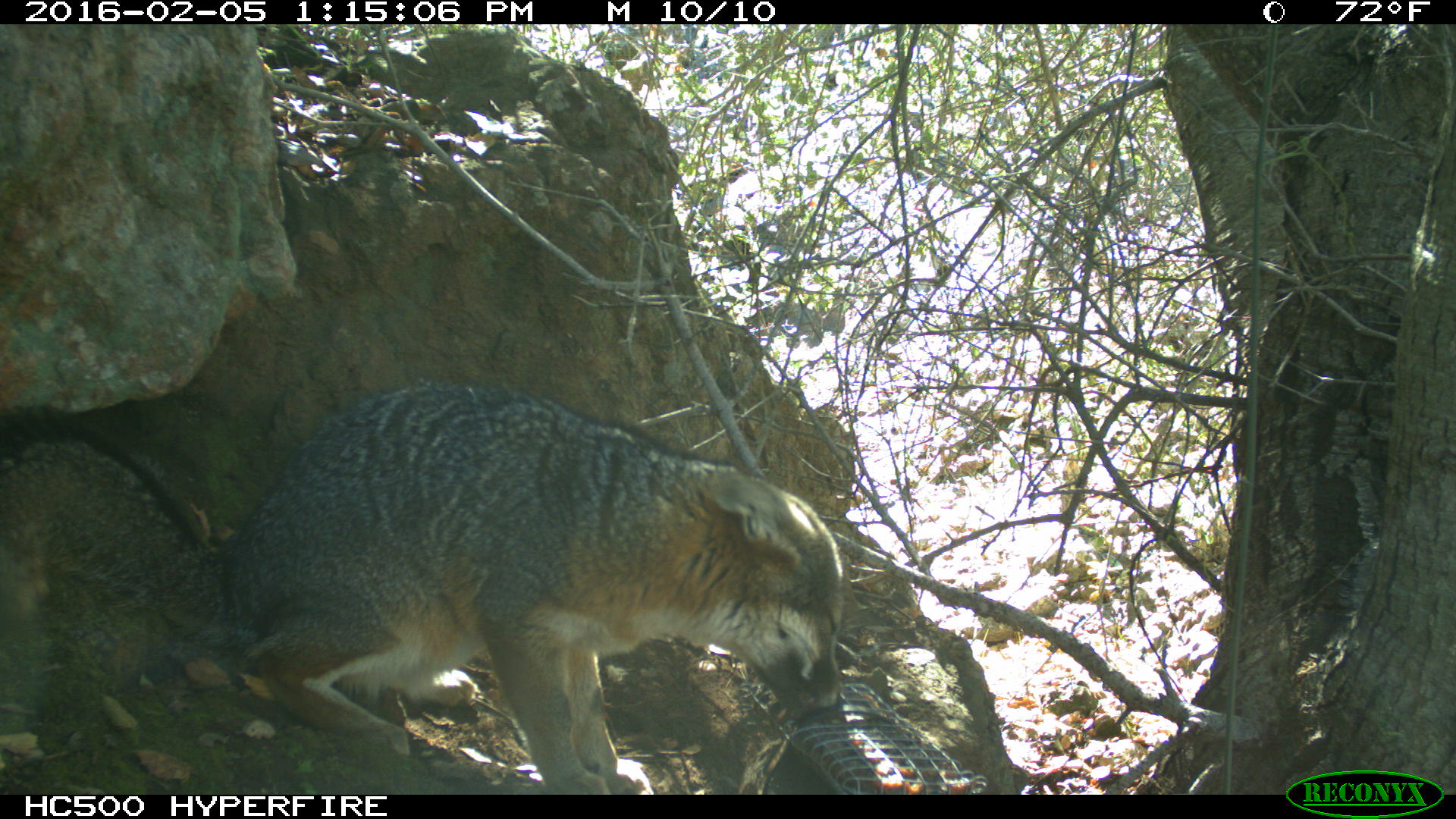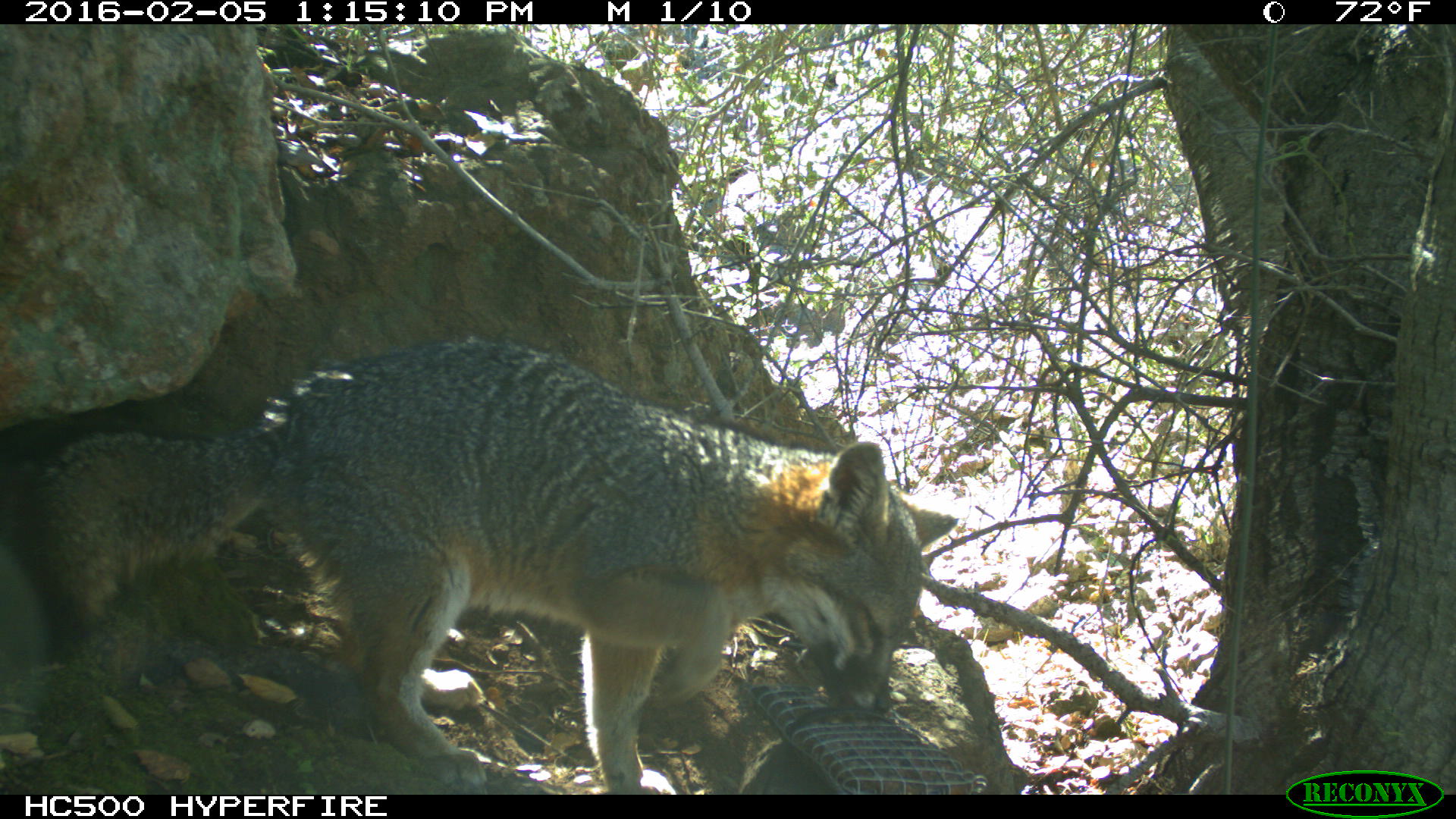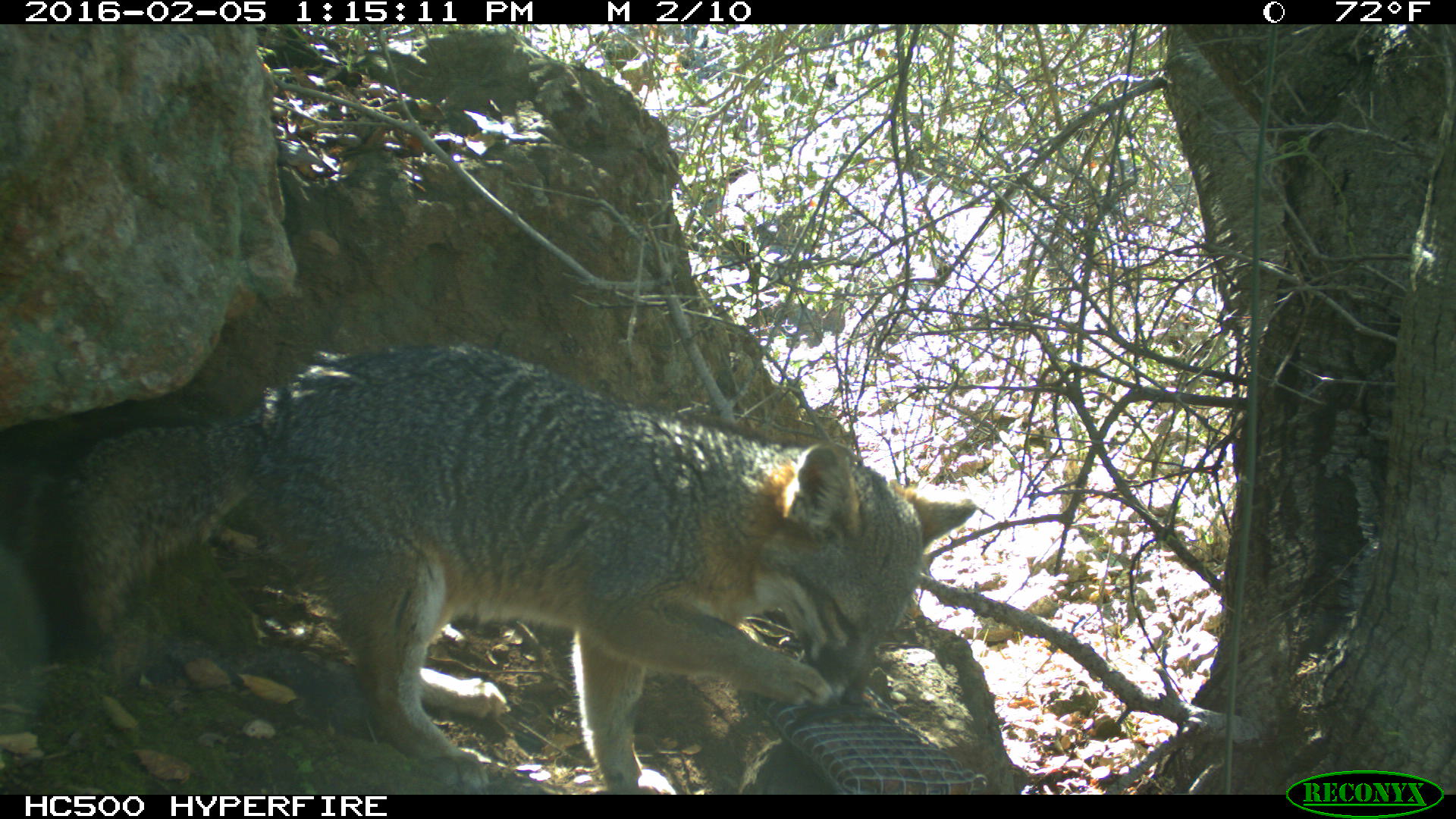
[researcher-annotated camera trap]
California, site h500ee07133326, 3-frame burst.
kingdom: Animalia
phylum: Chordata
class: Mammalia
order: Carnivora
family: Canidae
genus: Urocyon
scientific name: Urocyon littoralis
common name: island fox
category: fox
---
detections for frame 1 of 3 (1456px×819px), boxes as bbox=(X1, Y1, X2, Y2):
fox: bbox=(0, 383, 844, 794)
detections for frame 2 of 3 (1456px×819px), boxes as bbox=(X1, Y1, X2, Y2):
fox: bbox=(0, 336, 959, 795)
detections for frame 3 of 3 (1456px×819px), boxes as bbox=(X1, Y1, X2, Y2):
fox: bbox=(0, 342, 974, 794)